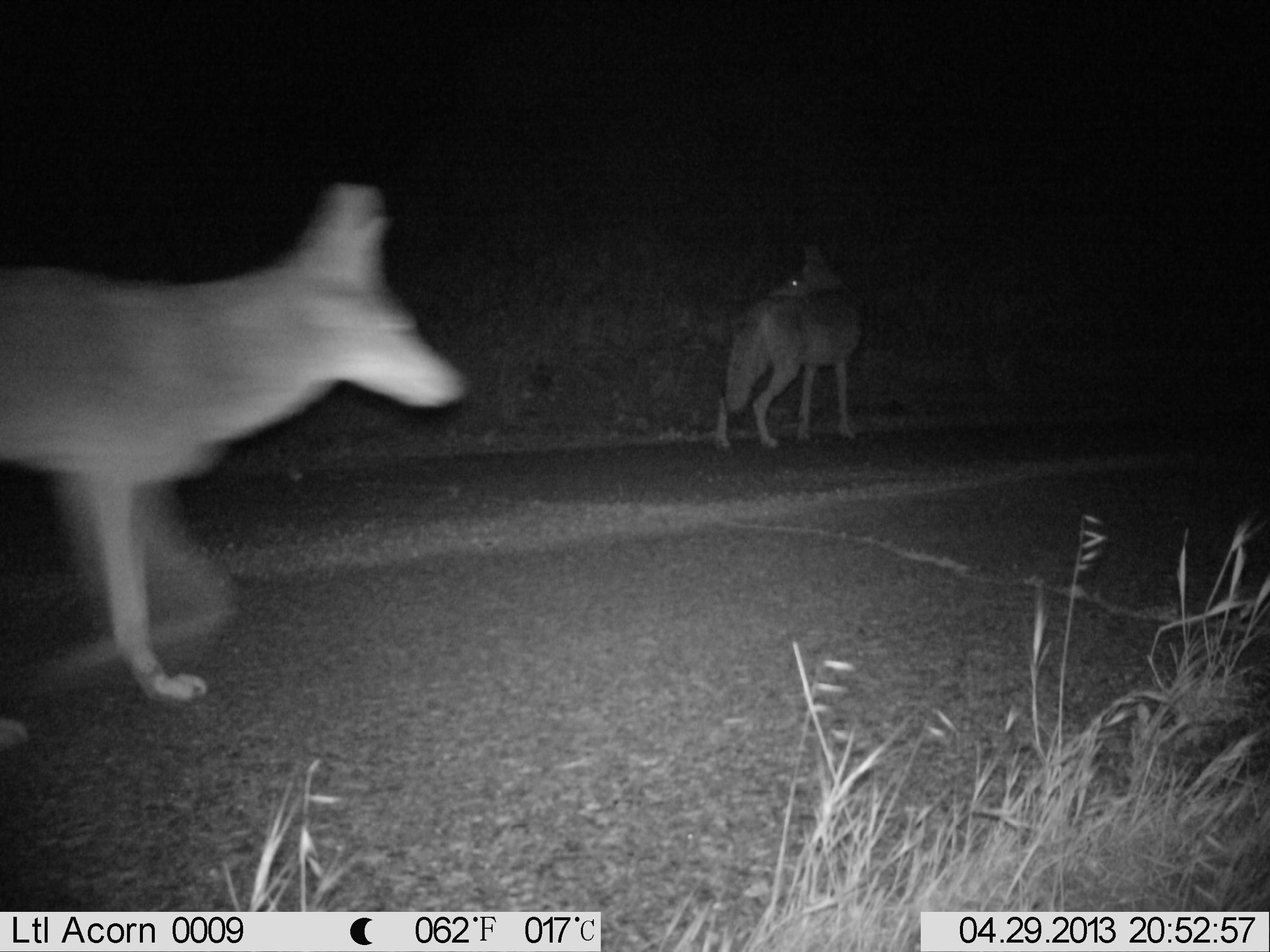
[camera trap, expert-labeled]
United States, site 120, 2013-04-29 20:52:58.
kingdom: Animalia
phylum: Chordata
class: Mammalia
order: Carnivora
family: Canidae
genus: Canis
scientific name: Canis latrans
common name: coyote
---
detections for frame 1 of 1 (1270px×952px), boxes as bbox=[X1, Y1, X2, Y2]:
coyote: bbox=[3, 171, 478, 754]; bbox=[705, 241, 870, 452]